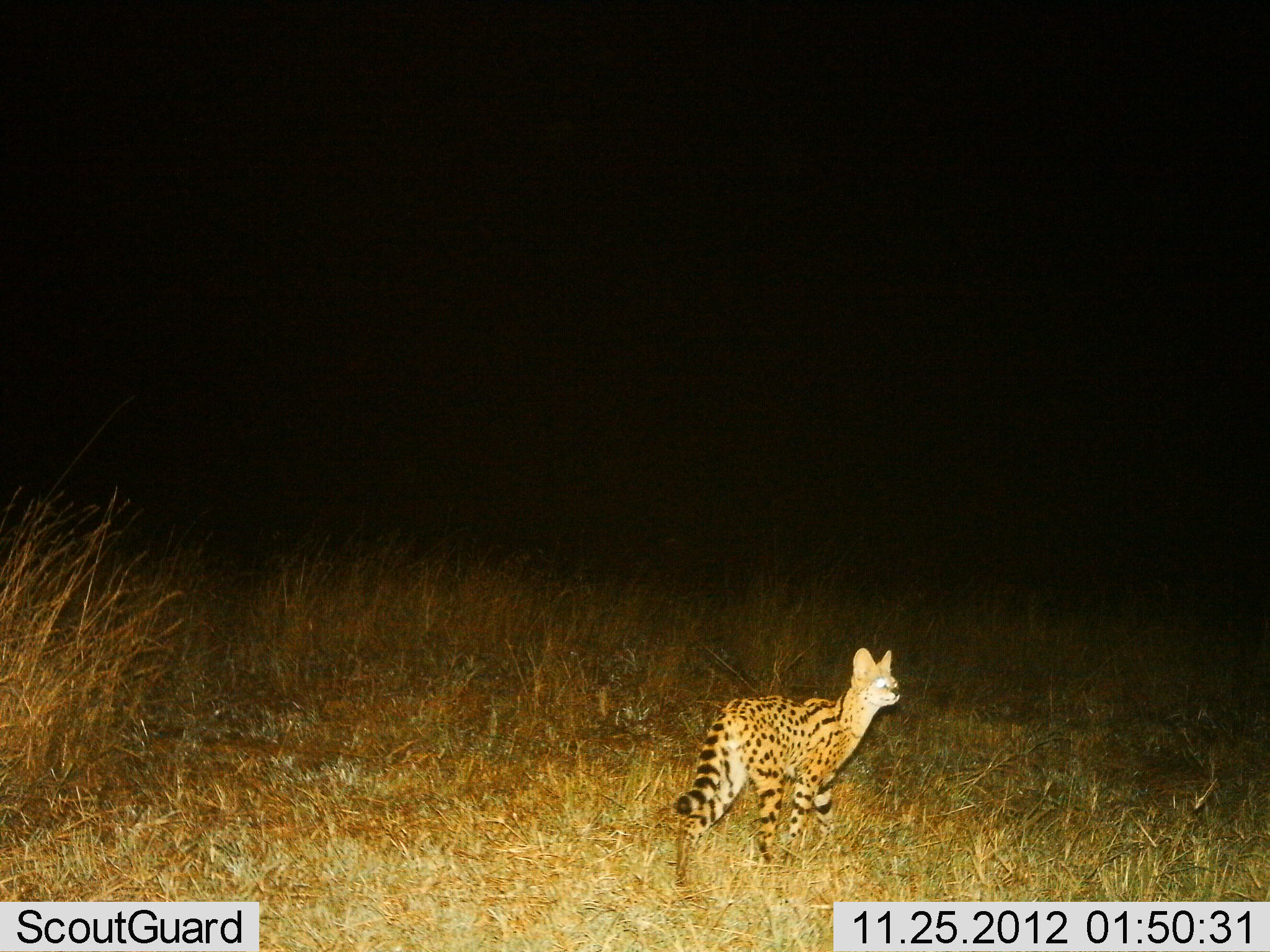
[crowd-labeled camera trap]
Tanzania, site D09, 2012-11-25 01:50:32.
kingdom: Animalia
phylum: Chordata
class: Mammalia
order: Carnivora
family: Felidae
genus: Leptailurus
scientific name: Leptailurus serval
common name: serval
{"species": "serval (Leptailurus serval)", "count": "1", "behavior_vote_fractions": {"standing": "70%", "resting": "0%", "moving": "30%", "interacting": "0%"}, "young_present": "0%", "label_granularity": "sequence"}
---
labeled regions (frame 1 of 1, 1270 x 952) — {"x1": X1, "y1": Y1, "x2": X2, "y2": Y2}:
animal: {"x1": 672, "y1": 647, "x2": 901, "y2": 886}